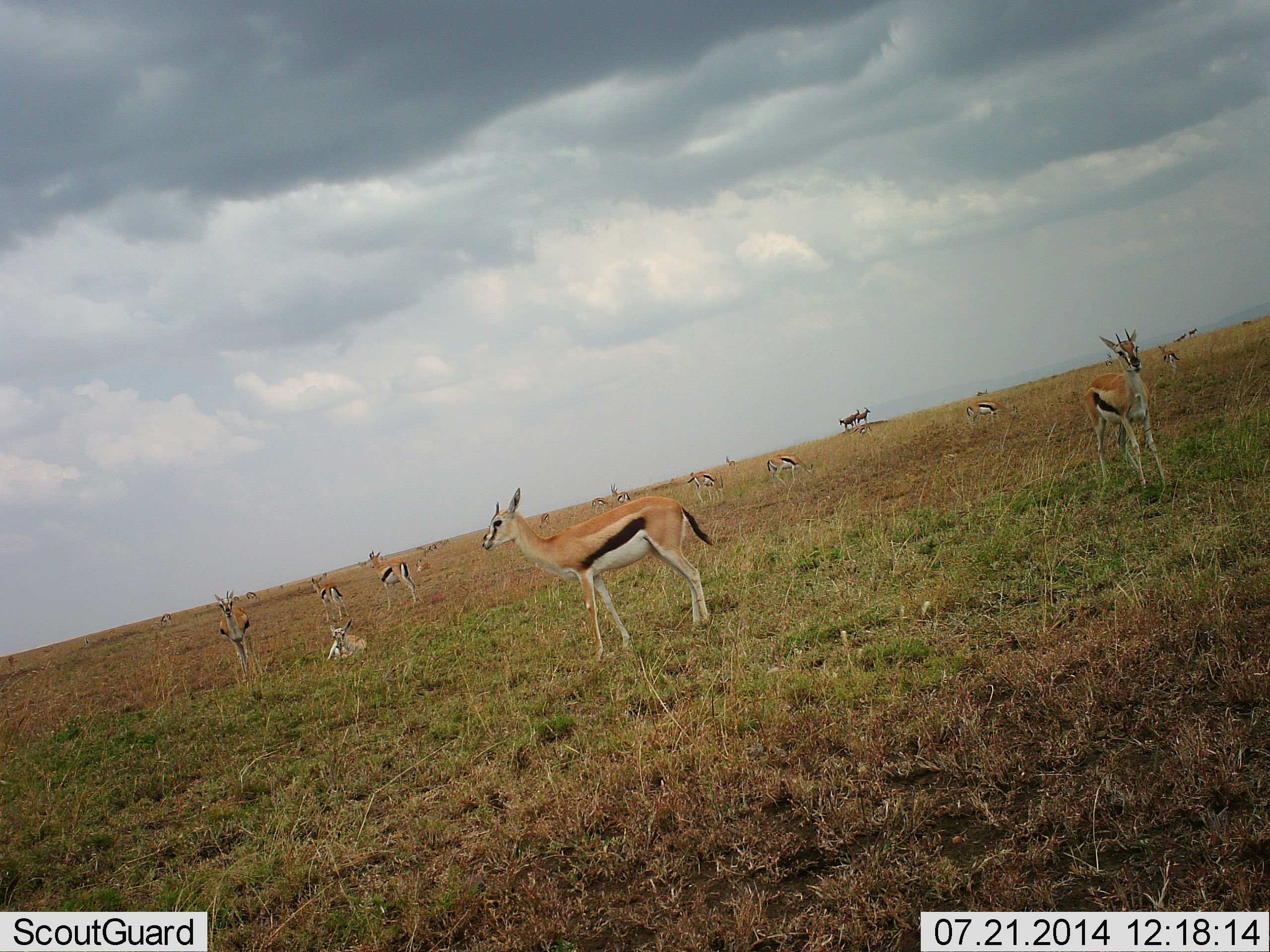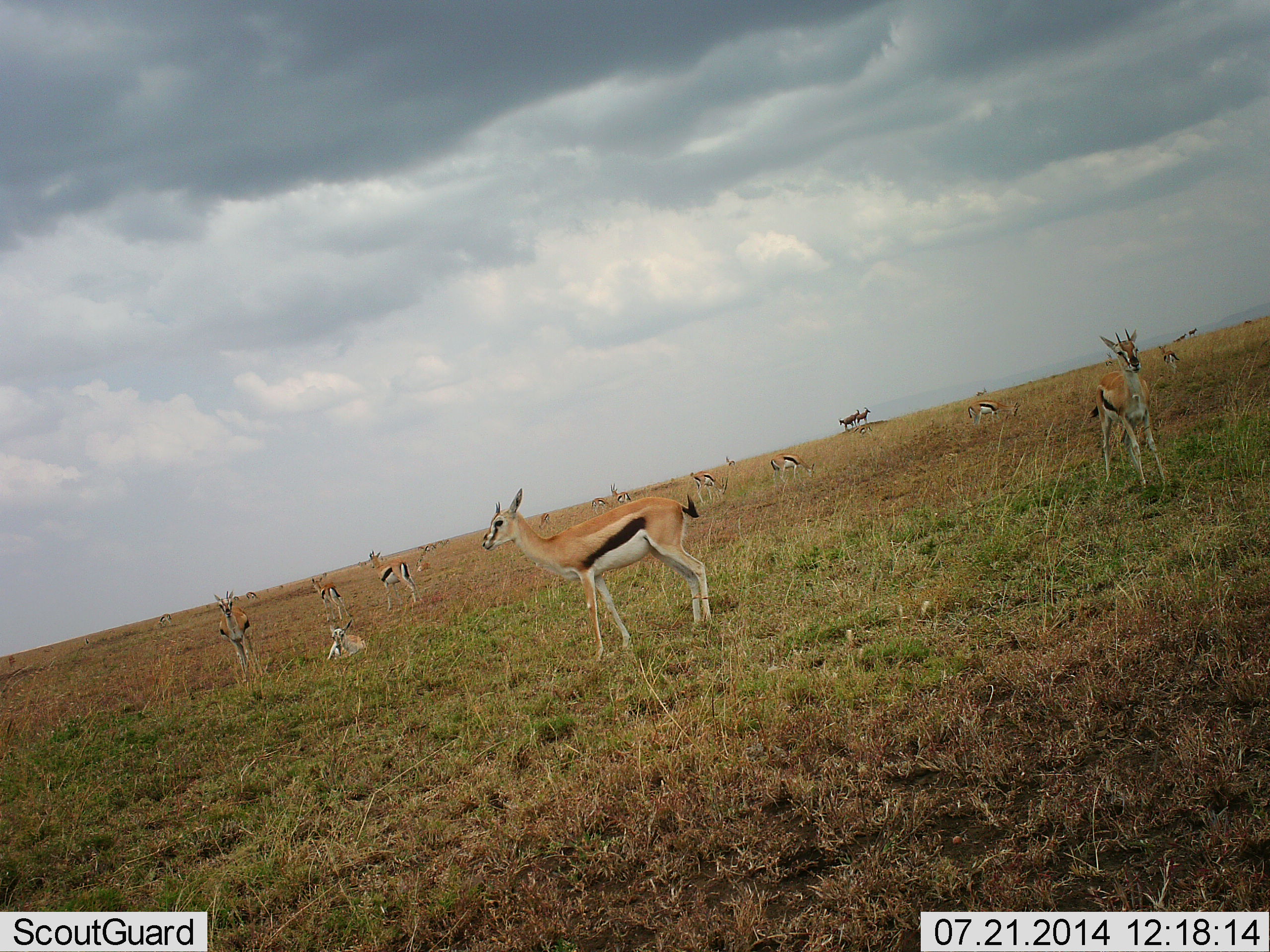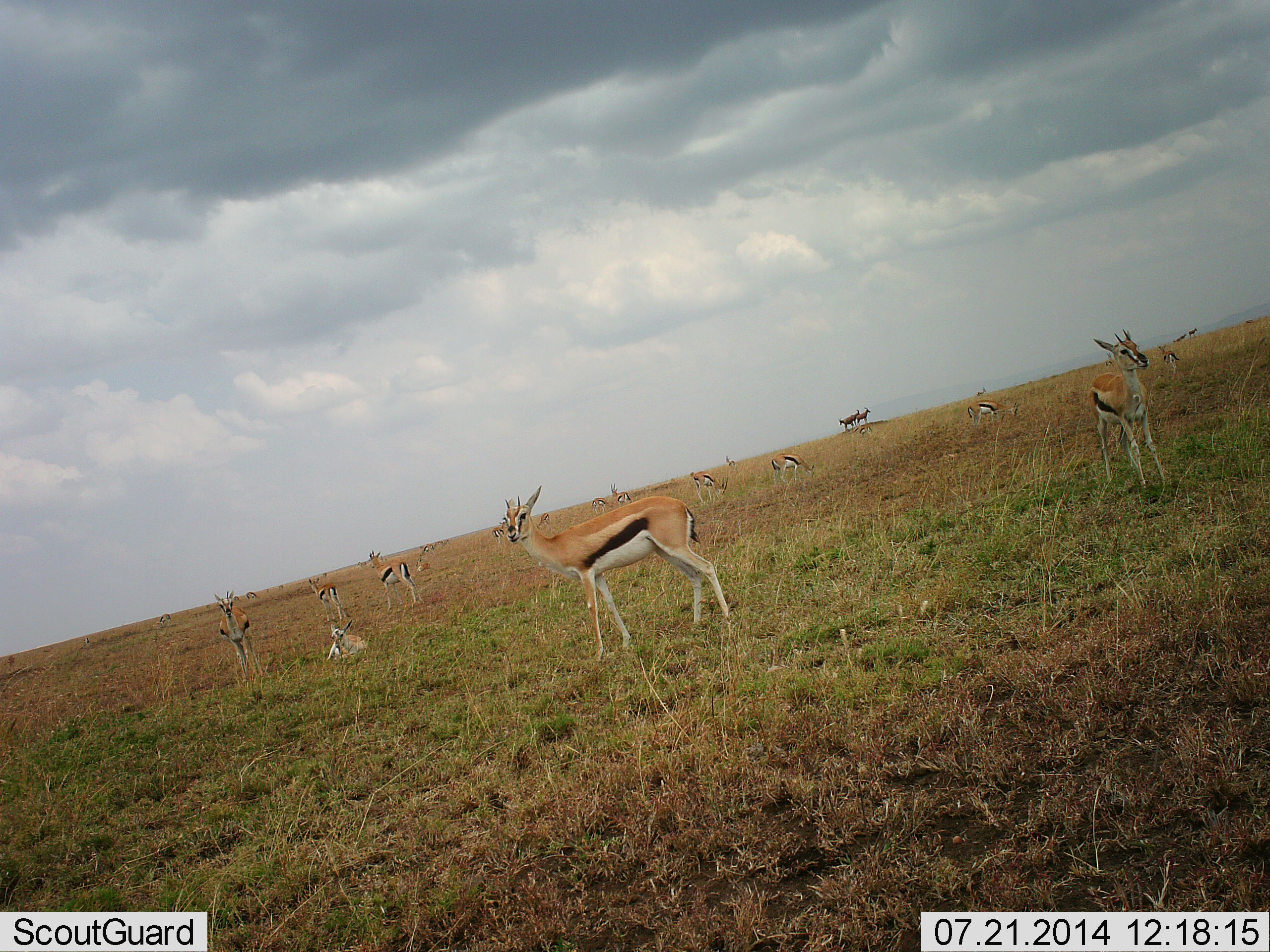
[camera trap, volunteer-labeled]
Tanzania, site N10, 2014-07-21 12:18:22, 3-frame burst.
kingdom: Animalia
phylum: Chordata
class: Mammalia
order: Artiodactyla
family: Bovidae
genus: Eudorcas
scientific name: Eudorcas thomsonii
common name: thomson's gazelle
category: gazellethomsons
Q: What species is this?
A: Gazellethomsons (thomson's gazelle) (Eudorcas thomsonii).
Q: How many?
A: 11-50.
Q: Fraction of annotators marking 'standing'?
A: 91%.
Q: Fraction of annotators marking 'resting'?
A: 45%.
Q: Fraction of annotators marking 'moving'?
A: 18%.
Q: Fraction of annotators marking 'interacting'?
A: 0%.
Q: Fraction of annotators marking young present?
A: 0%.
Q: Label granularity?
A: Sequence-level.